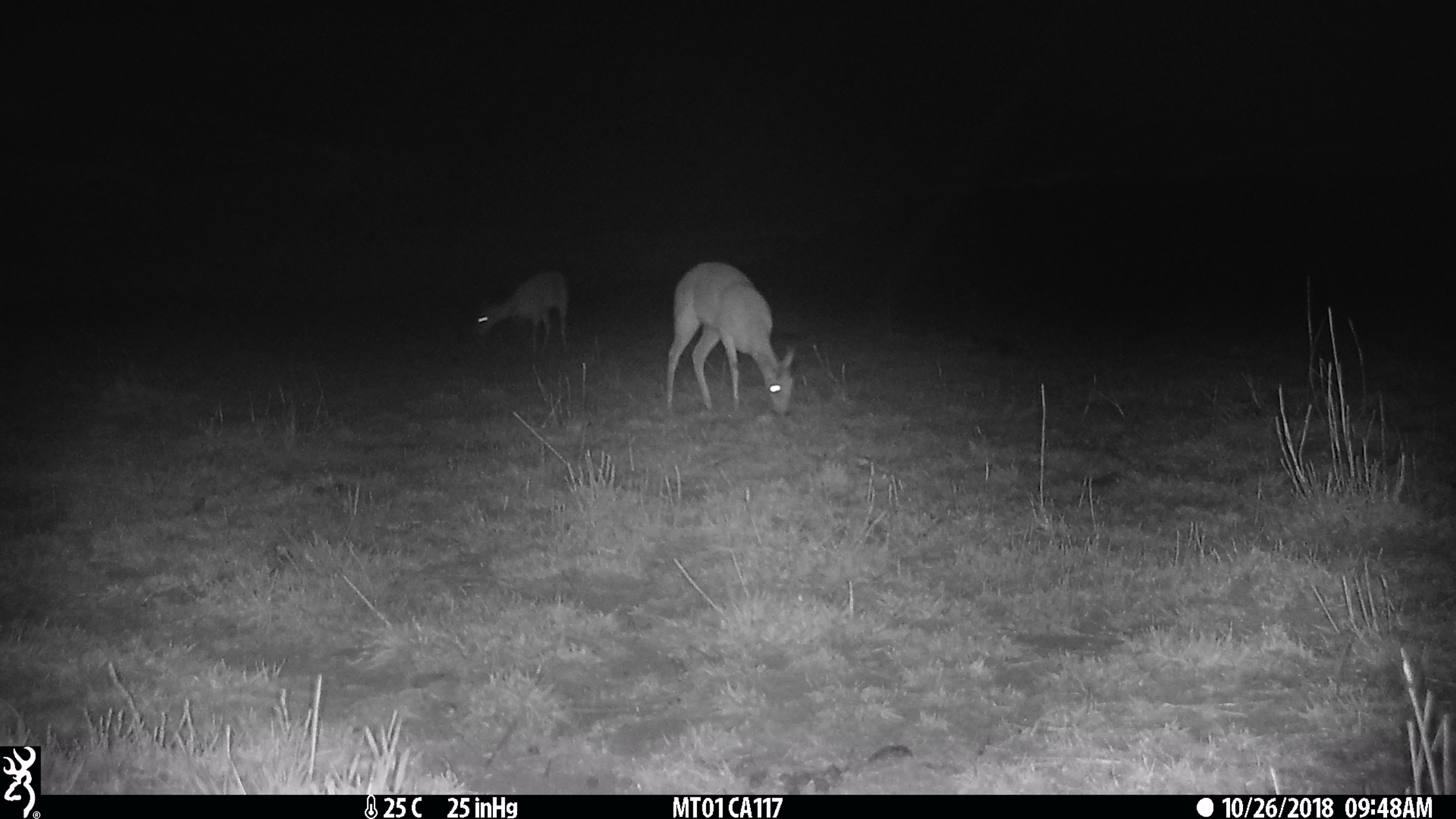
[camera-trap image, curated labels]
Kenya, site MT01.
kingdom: Animalia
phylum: Chordata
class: Mammalia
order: Artiodactyla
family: Bovidae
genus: Ourebia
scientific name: Ourebia ourebi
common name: oribi